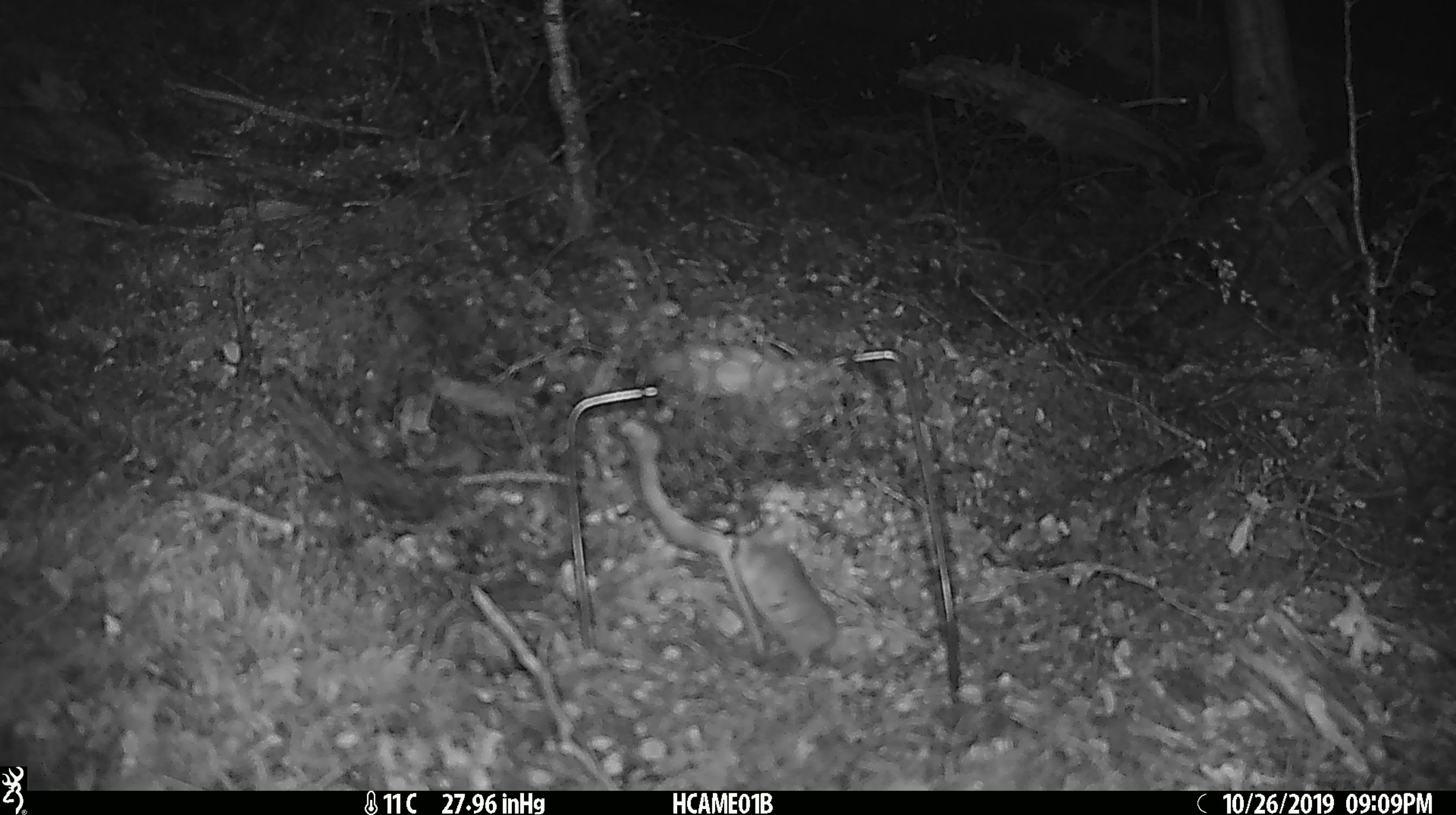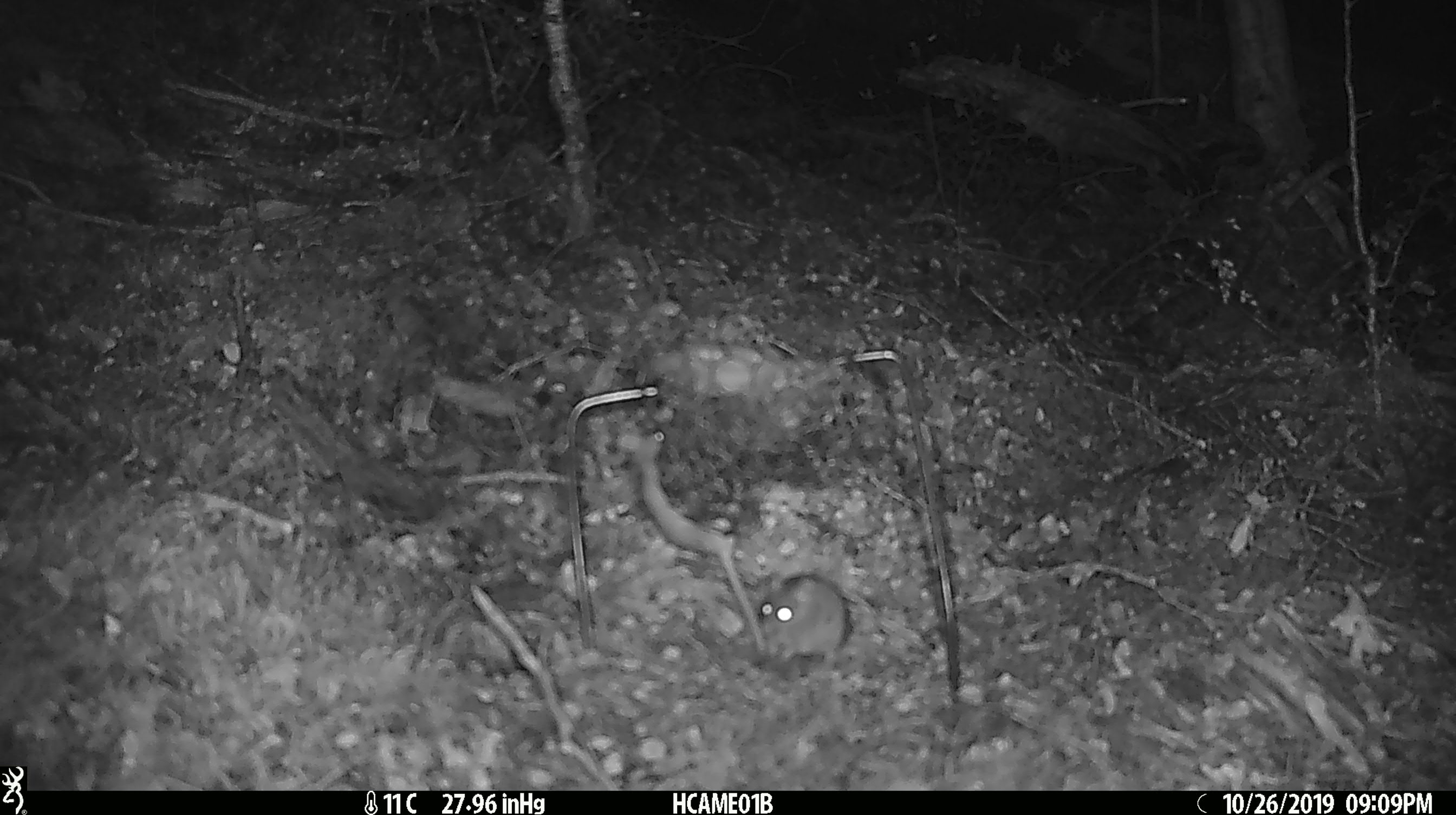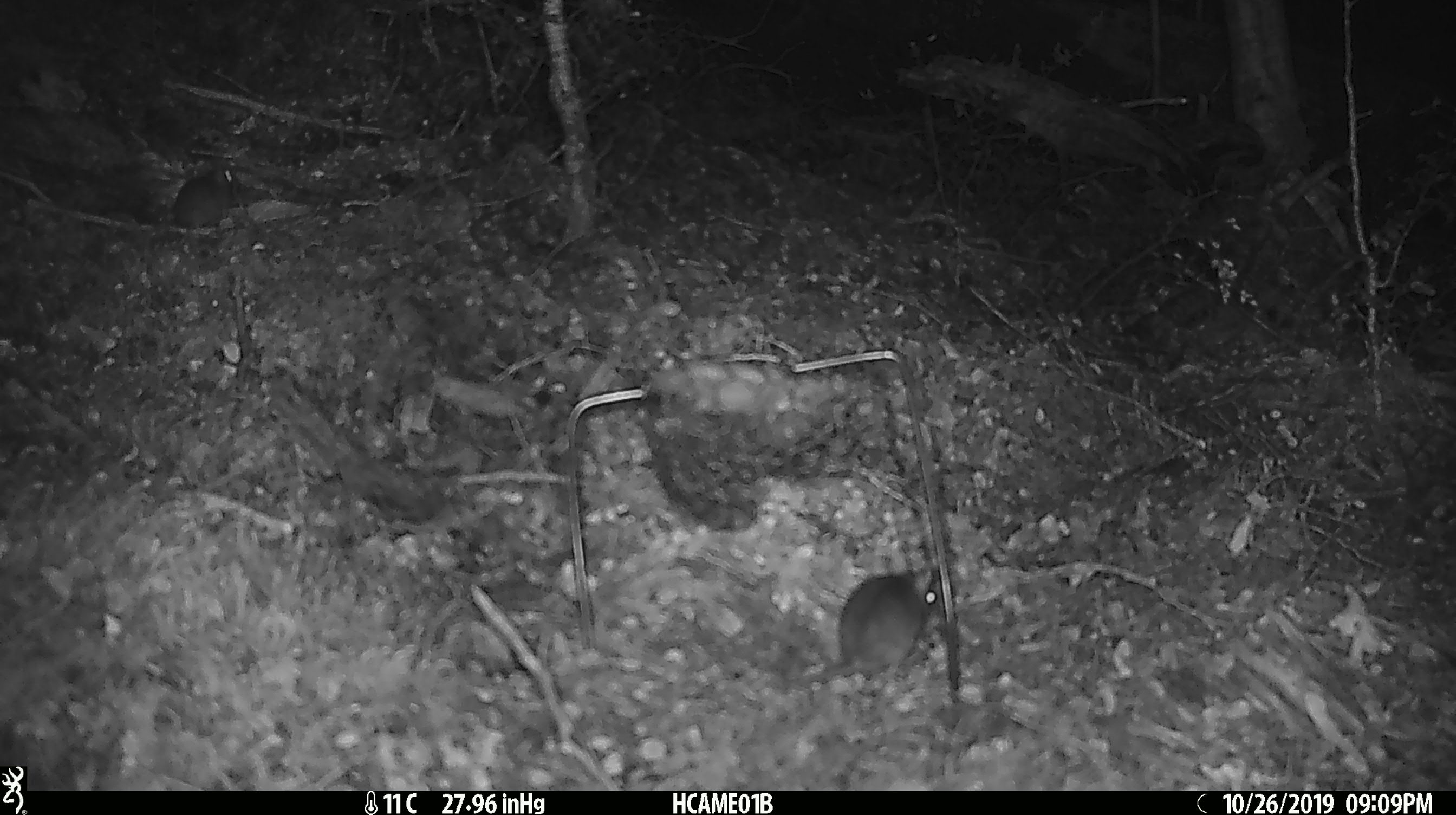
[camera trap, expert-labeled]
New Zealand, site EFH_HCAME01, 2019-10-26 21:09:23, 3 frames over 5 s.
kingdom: Animalia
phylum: Chordata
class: Mammalia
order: Rodentia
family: Muridae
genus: Mus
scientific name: Mus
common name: mouse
Mouse (Mus).